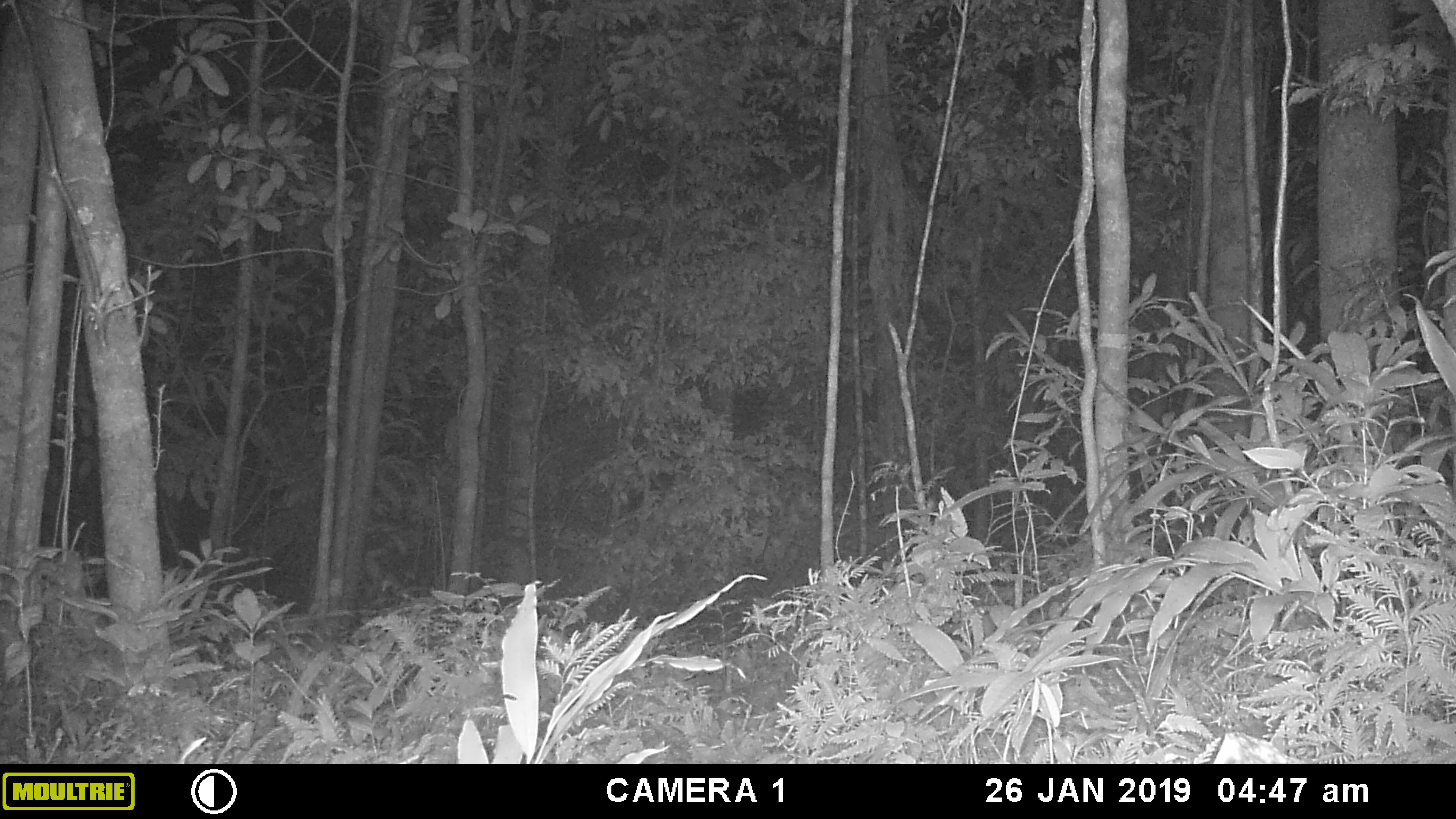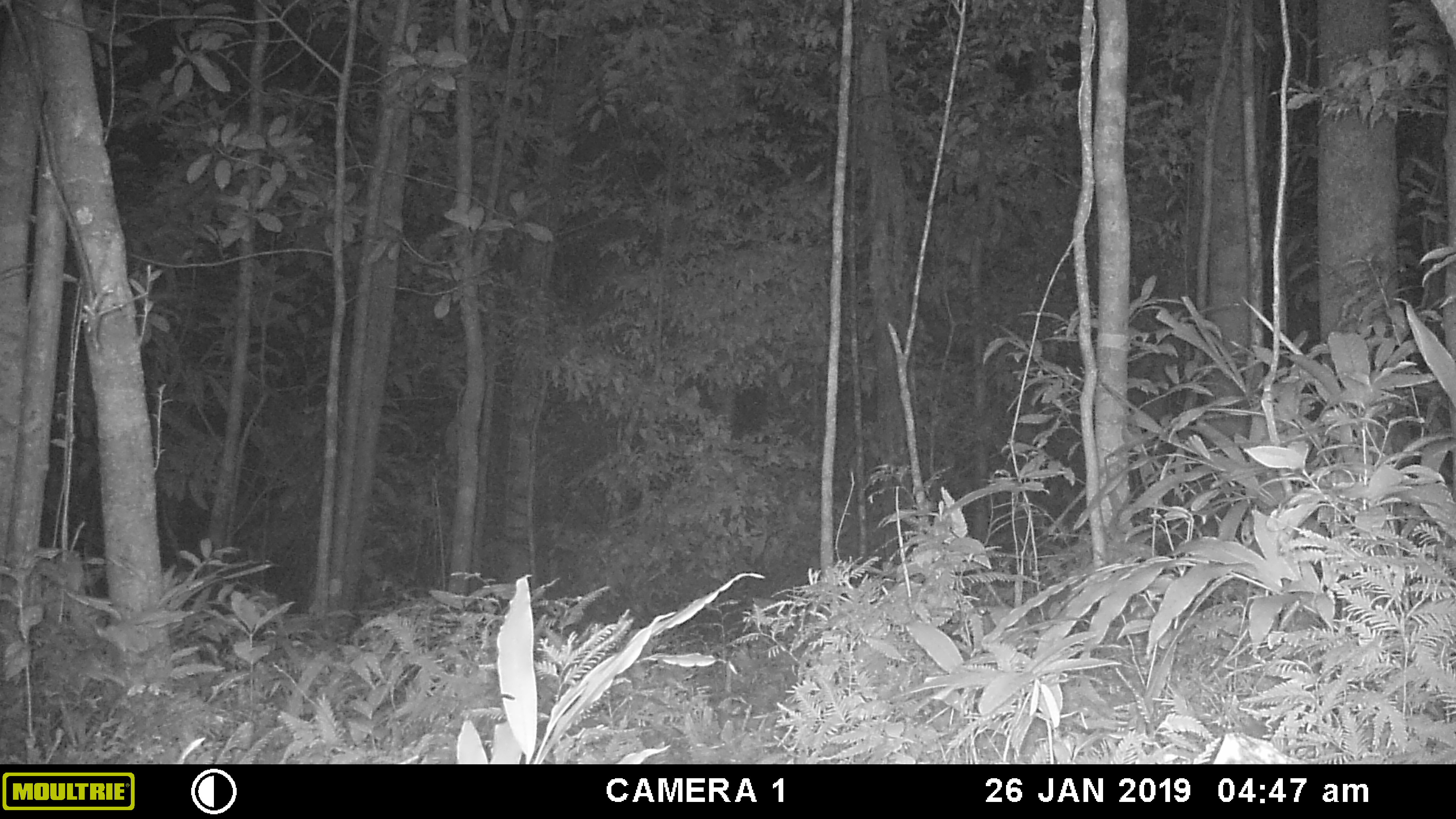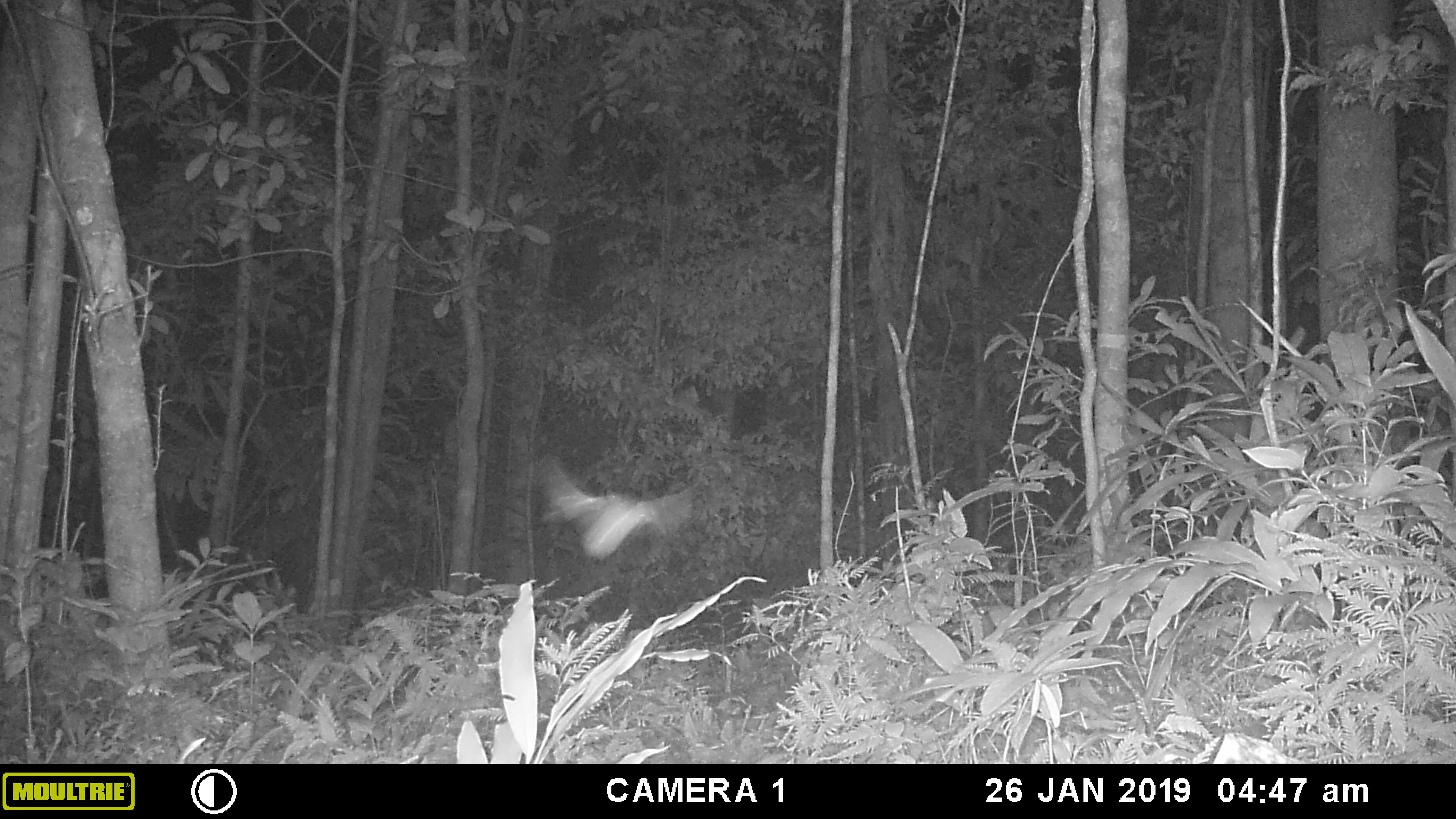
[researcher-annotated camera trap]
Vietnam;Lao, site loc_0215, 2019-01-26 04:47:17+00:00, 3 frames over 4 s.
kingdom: Animalia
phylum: Arthropoda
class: Insecta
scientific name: Insecta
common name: insect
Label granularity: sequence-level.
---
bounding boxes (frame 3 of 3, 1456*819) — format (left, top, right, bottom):
insect: (539, 456, 696, 560)